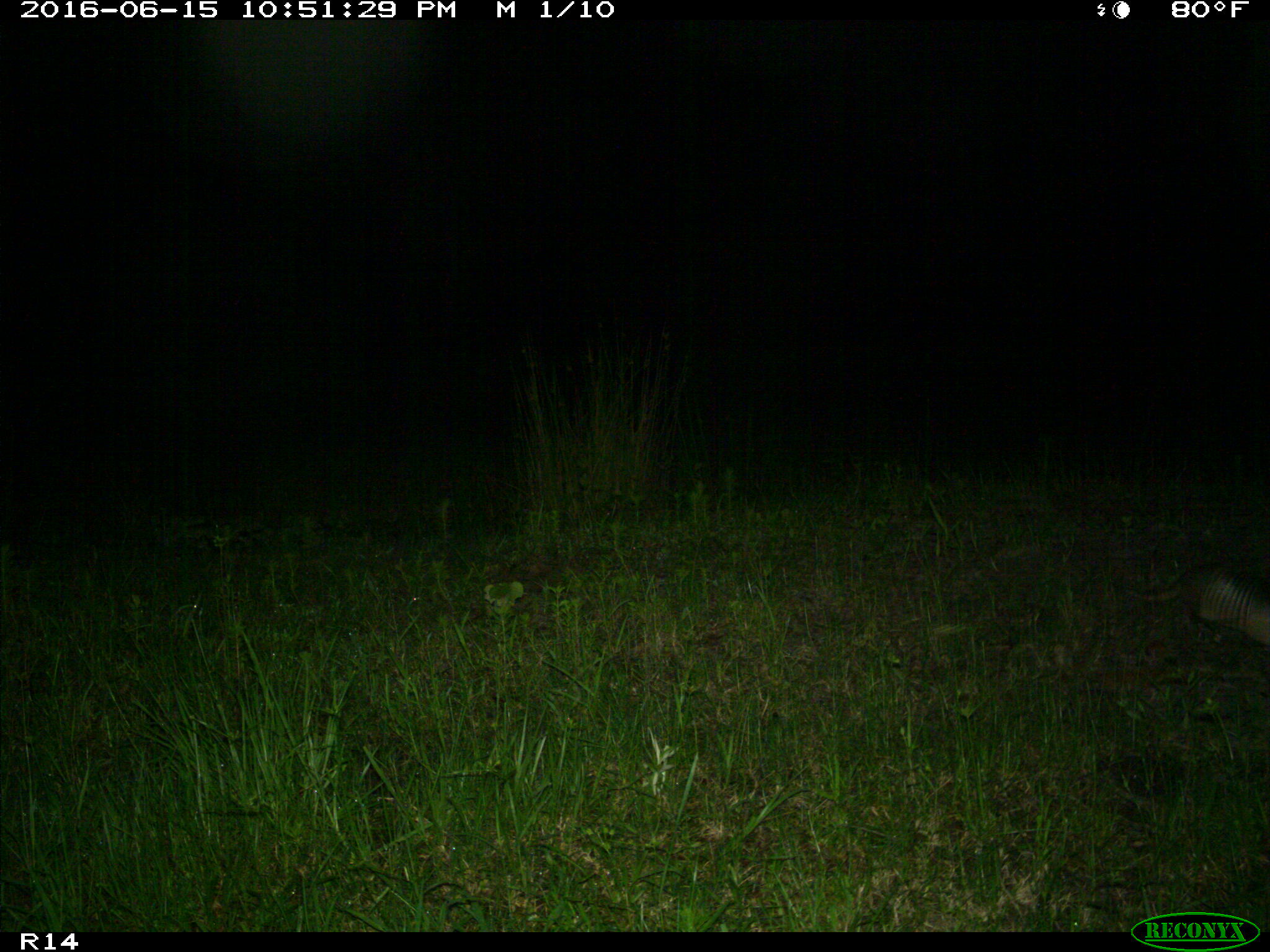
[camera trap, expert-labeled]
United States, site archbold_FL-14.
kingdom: Animalia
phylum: Chordata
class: Mammalia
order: Cingulata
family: Dasypodidae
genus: Dasypus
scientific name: Dasypus novemcinctus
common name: nine-banded armadillo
Dasypus novemcinctus (nine-banded armadillo).